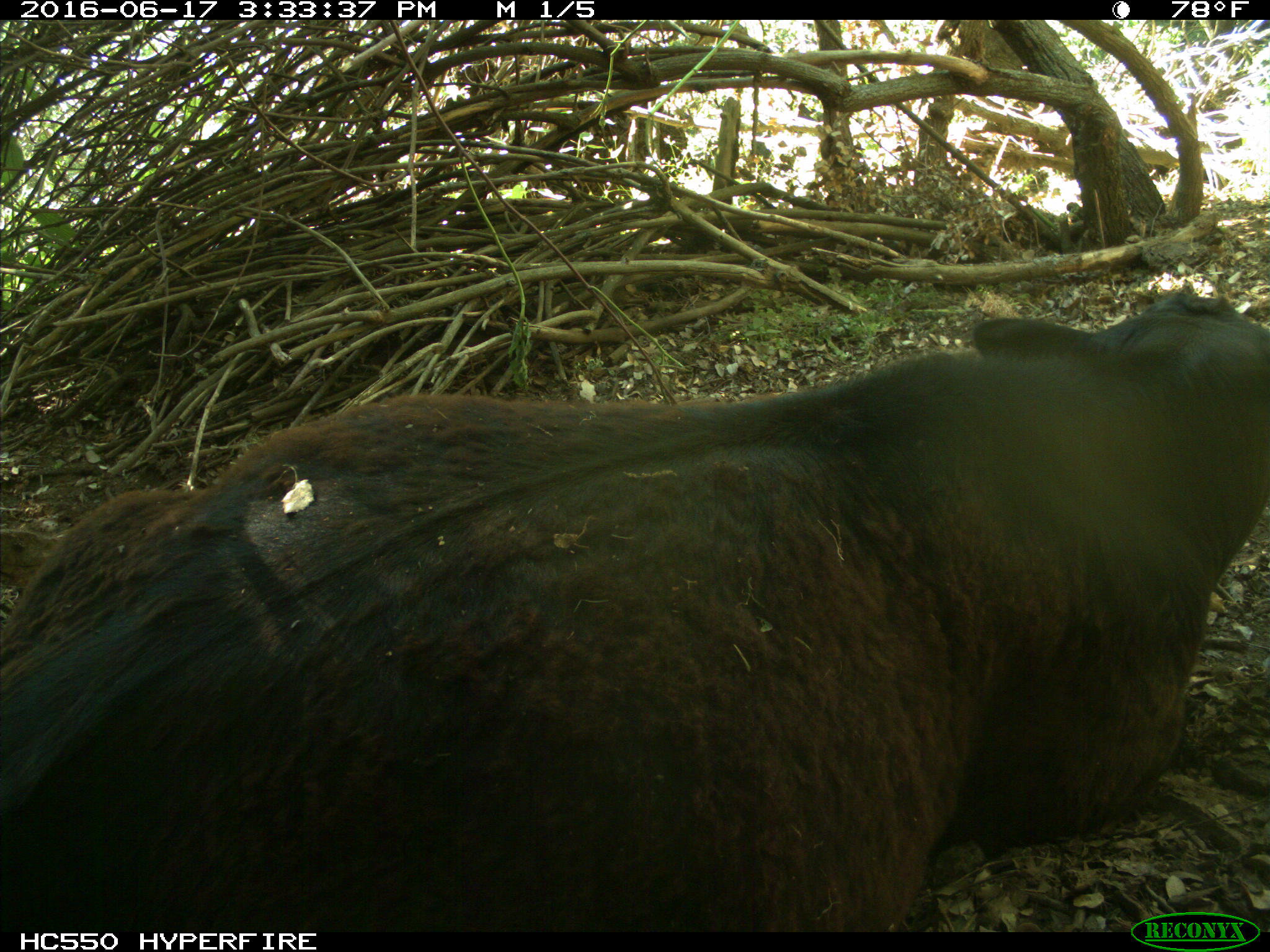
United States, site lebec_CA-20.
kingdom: Animalia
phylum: Chordata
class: Mammalia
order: Artiodactyla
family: Bovidae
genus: Bos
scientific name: Bos taurus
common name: domestic cow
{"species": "Bos taurus (domestic cow)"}